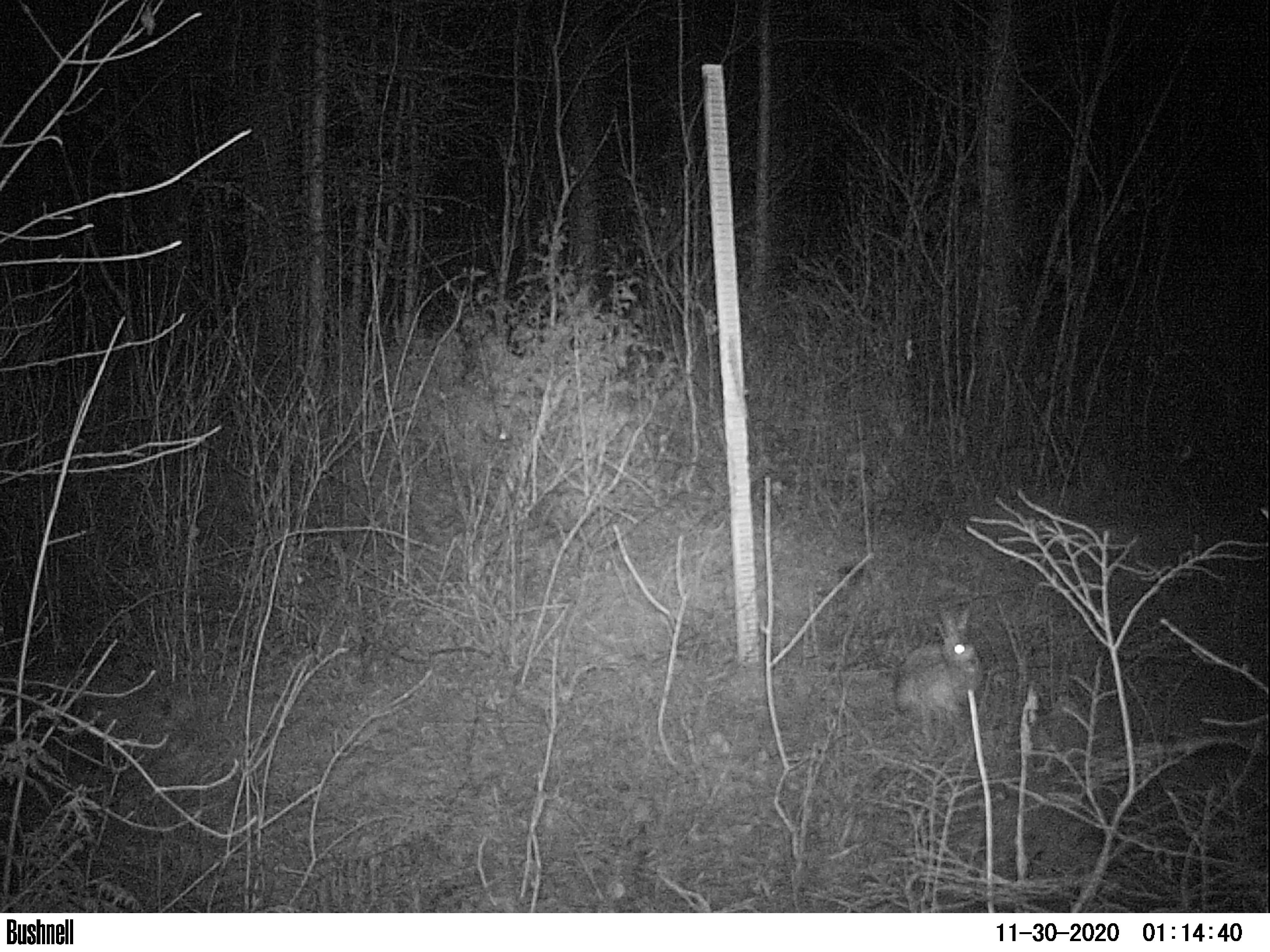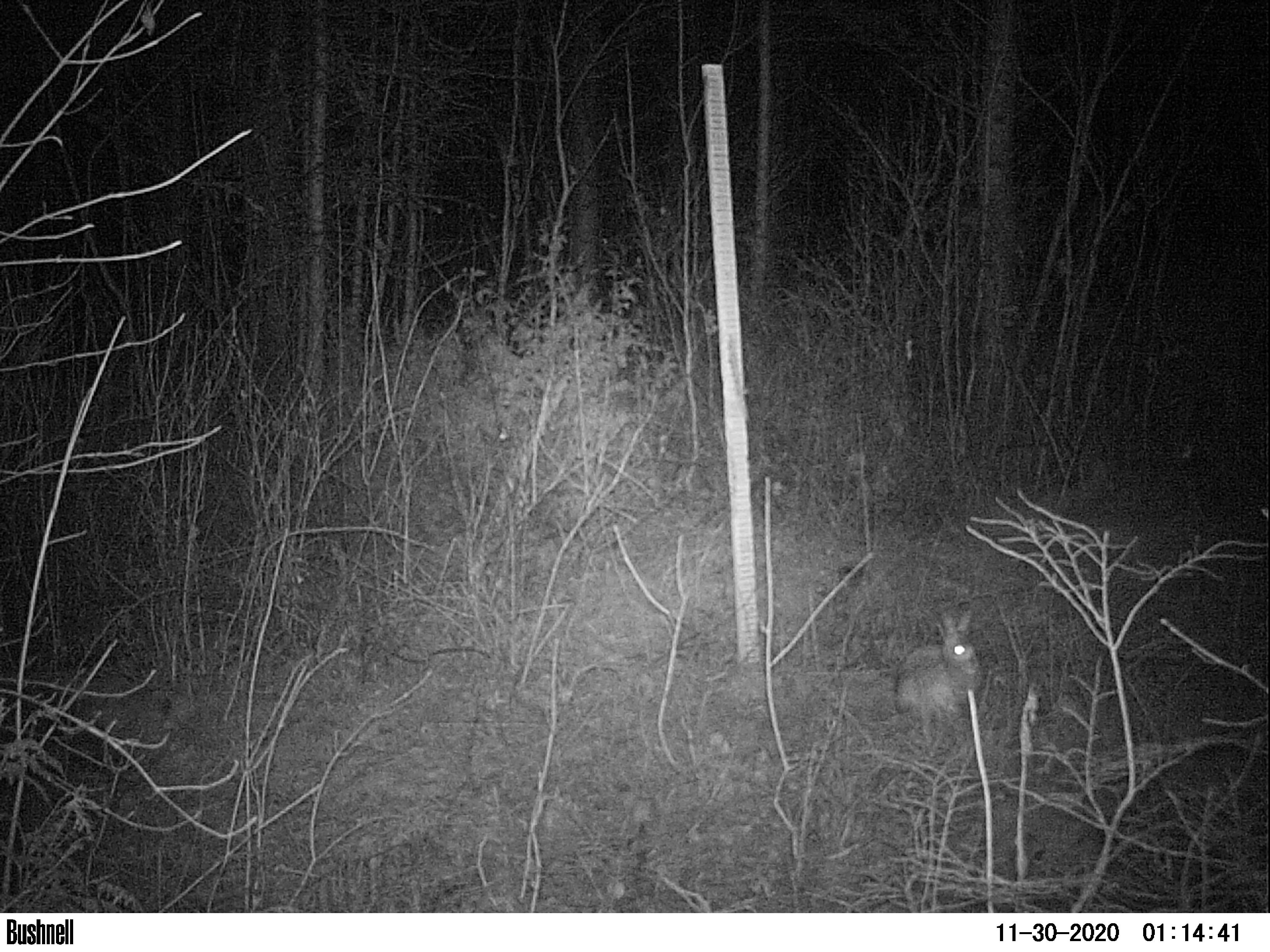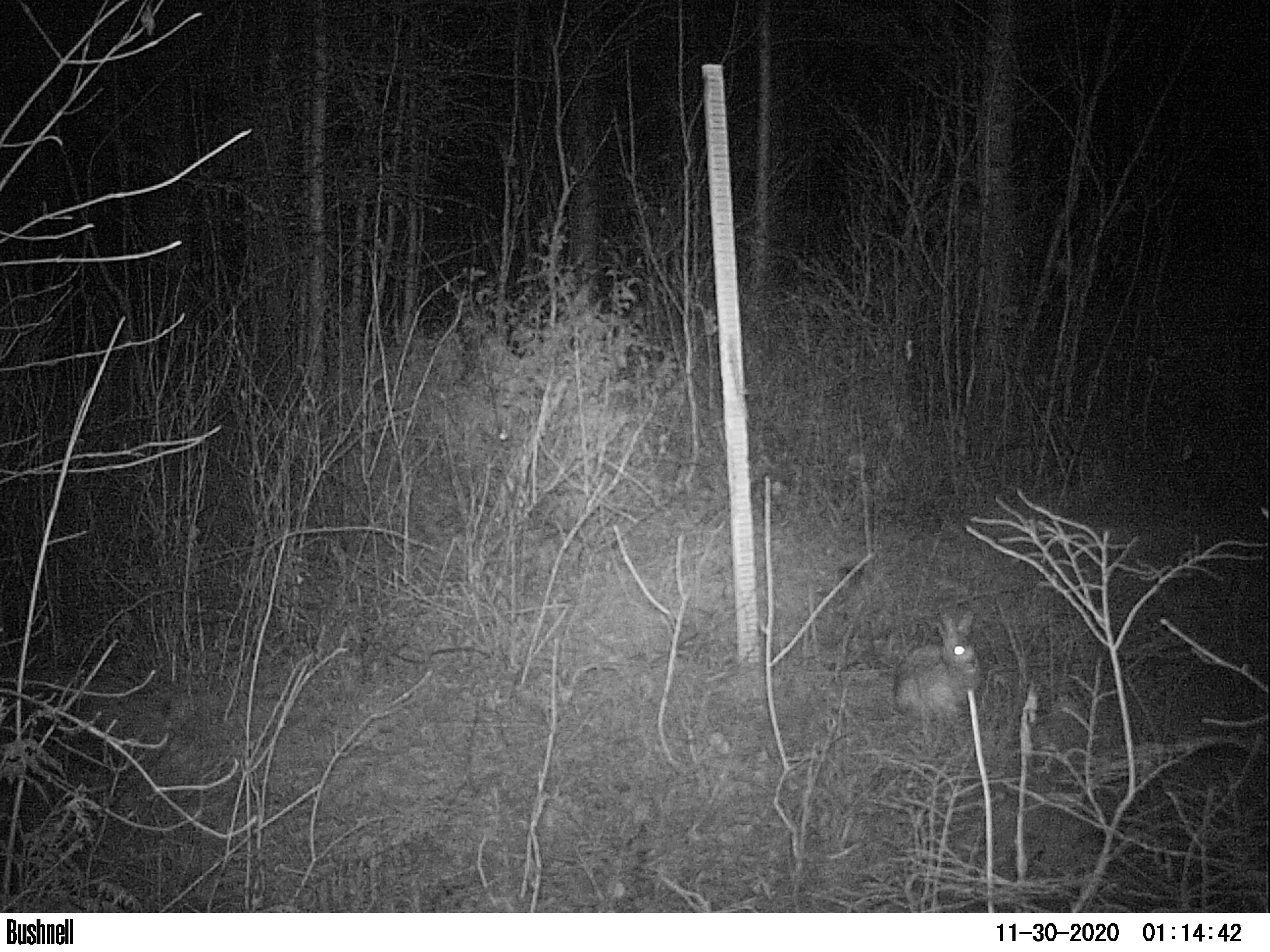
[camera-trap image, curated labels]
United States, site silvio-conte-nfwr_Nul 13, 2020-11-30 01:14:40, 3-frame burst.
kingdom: Animalia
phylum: Chordata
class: Mammalia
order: Lagomorpha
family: Leporidae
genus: Lepus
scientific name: Lepus americanus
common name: snowshoe hare